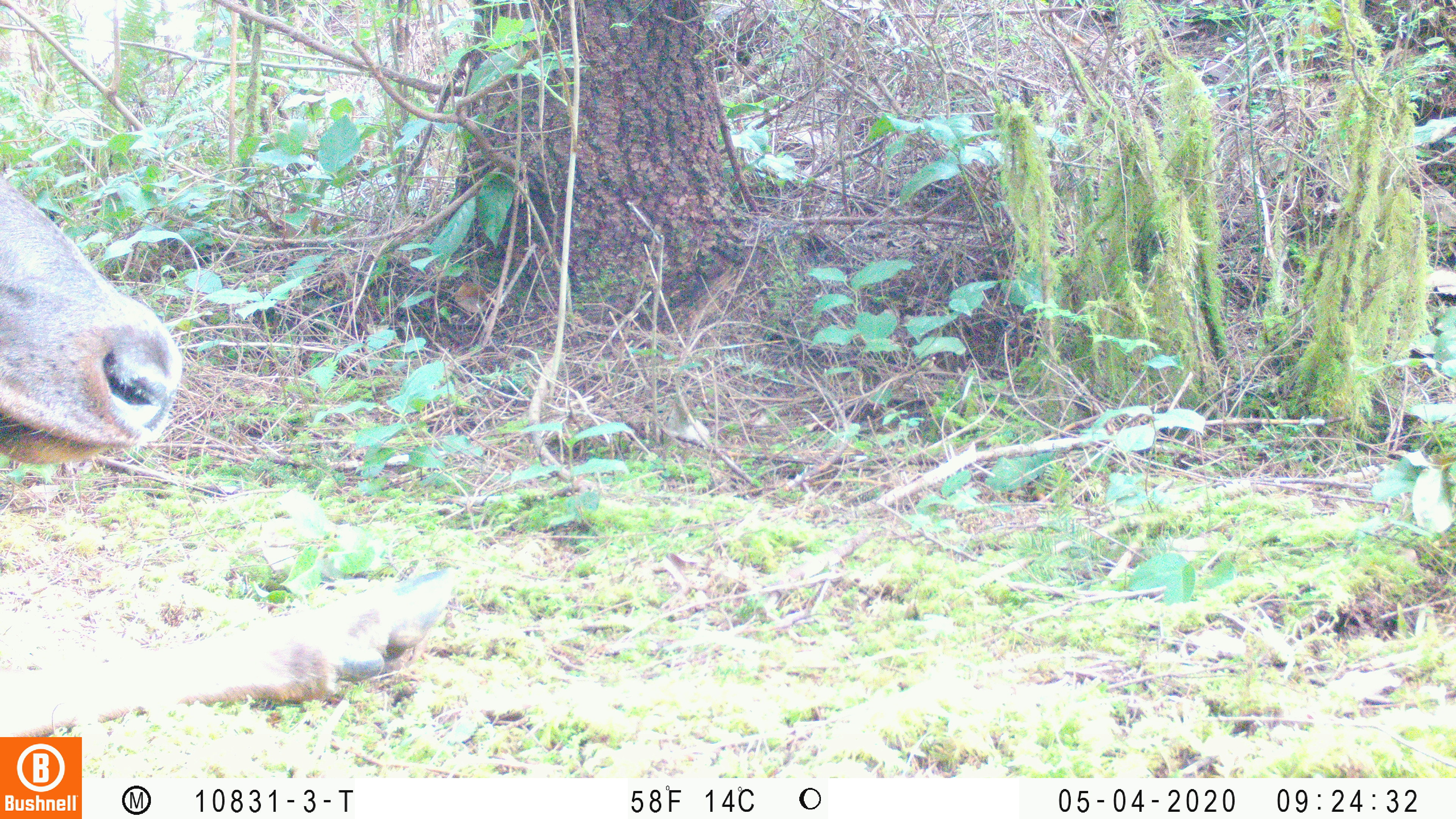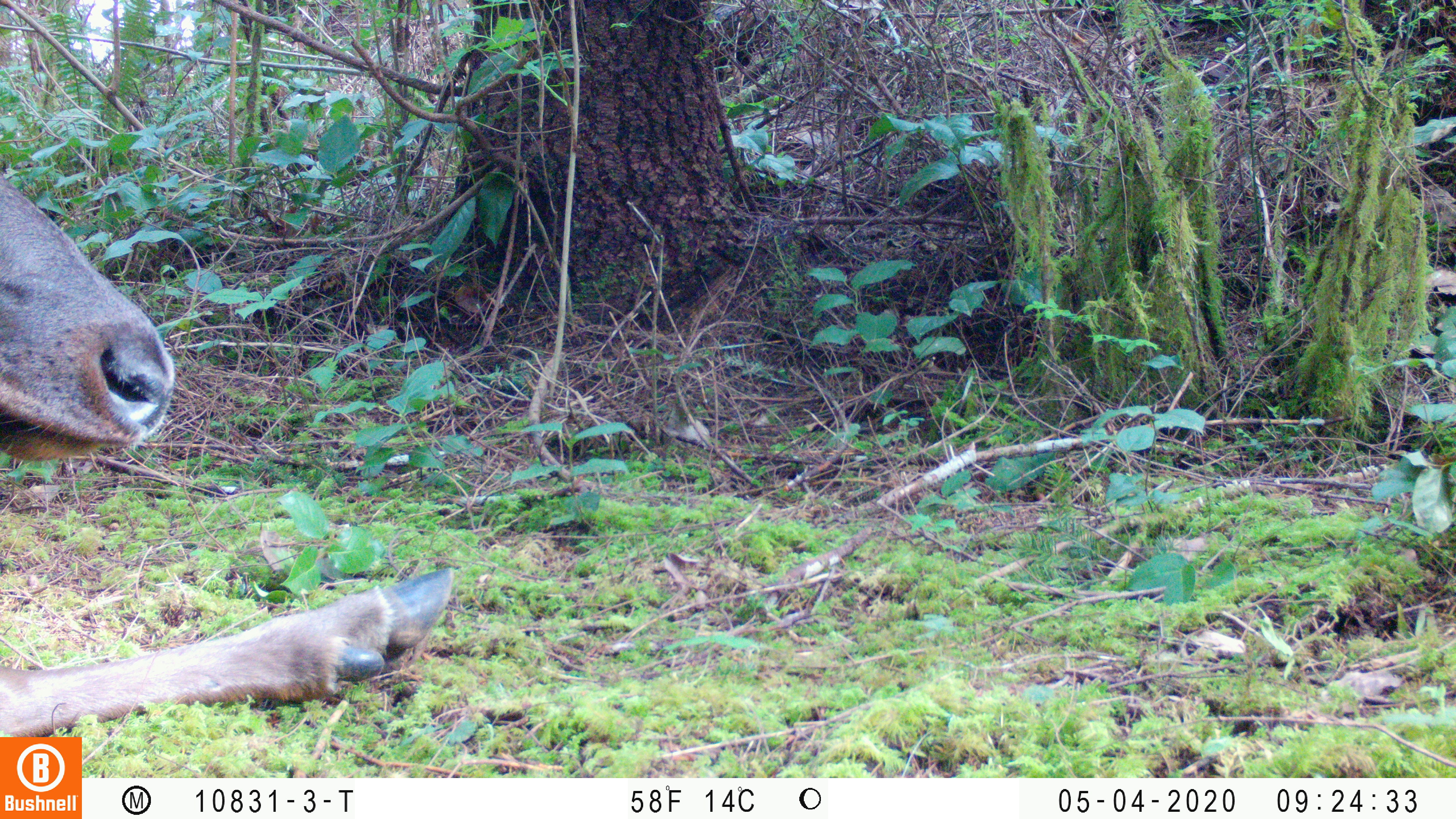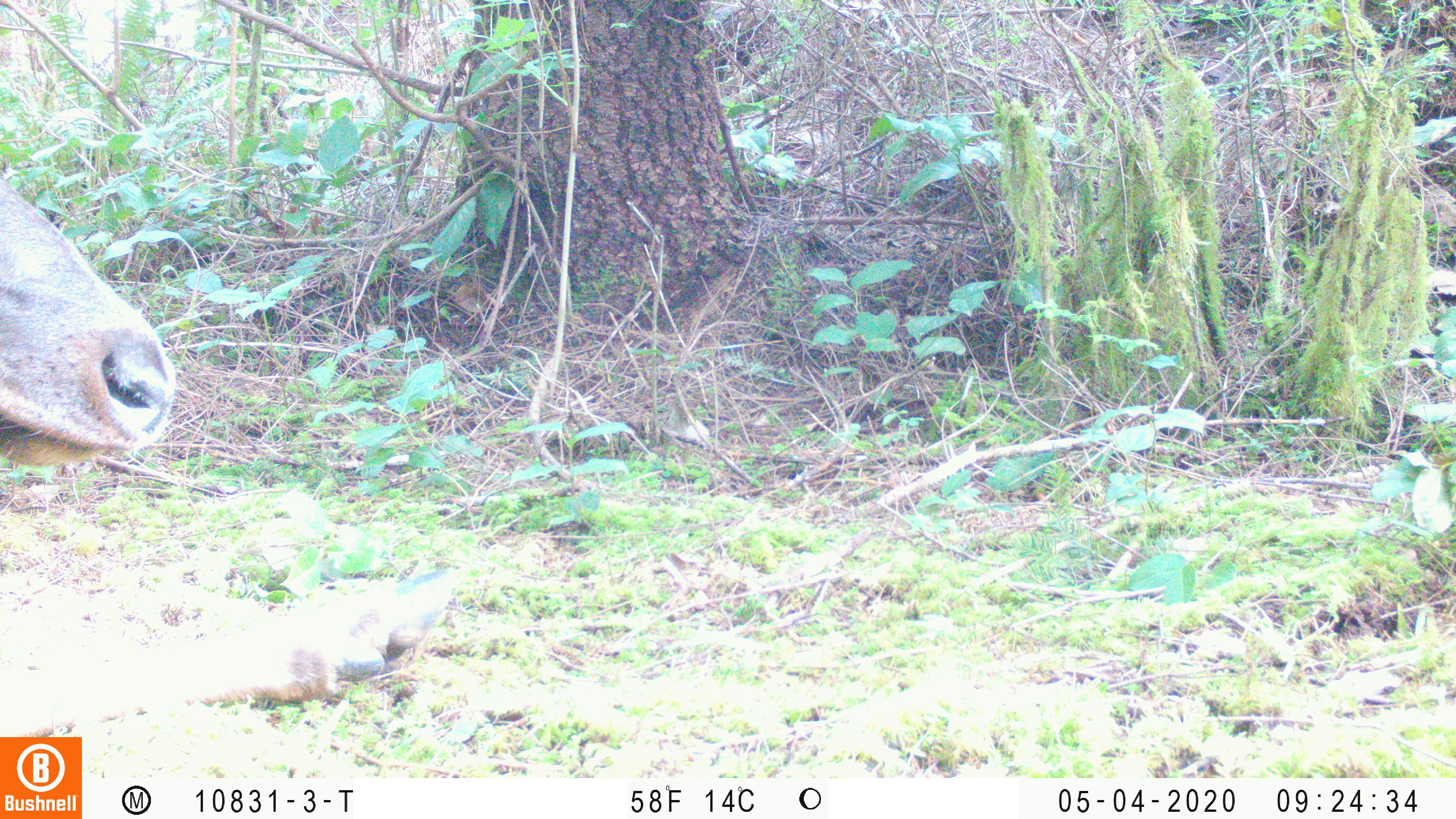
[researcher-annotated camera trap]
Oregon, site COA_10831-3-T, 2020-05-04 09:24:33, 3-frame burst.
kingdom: Animalia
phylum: Chordata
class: Mammalia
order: Artiodactyla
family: Cervidae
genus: Cervus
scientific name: Cervus canadensis roosevelti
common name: roosevelt elk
Roosevelt elk (Cervus canadensis roosevelti).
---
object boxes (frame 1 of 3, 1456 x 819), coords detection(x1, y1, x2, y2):
roosevelt elk: detection(0, 181, 455, 730)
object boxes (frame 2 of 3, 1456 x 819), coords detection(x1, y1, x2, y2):
roosevelt elk: detection(2, 175, 461, 730)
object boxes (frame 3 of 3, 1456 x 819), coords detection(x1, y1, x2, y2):
roosevelt elk: detection(2, 184, 461, 730)